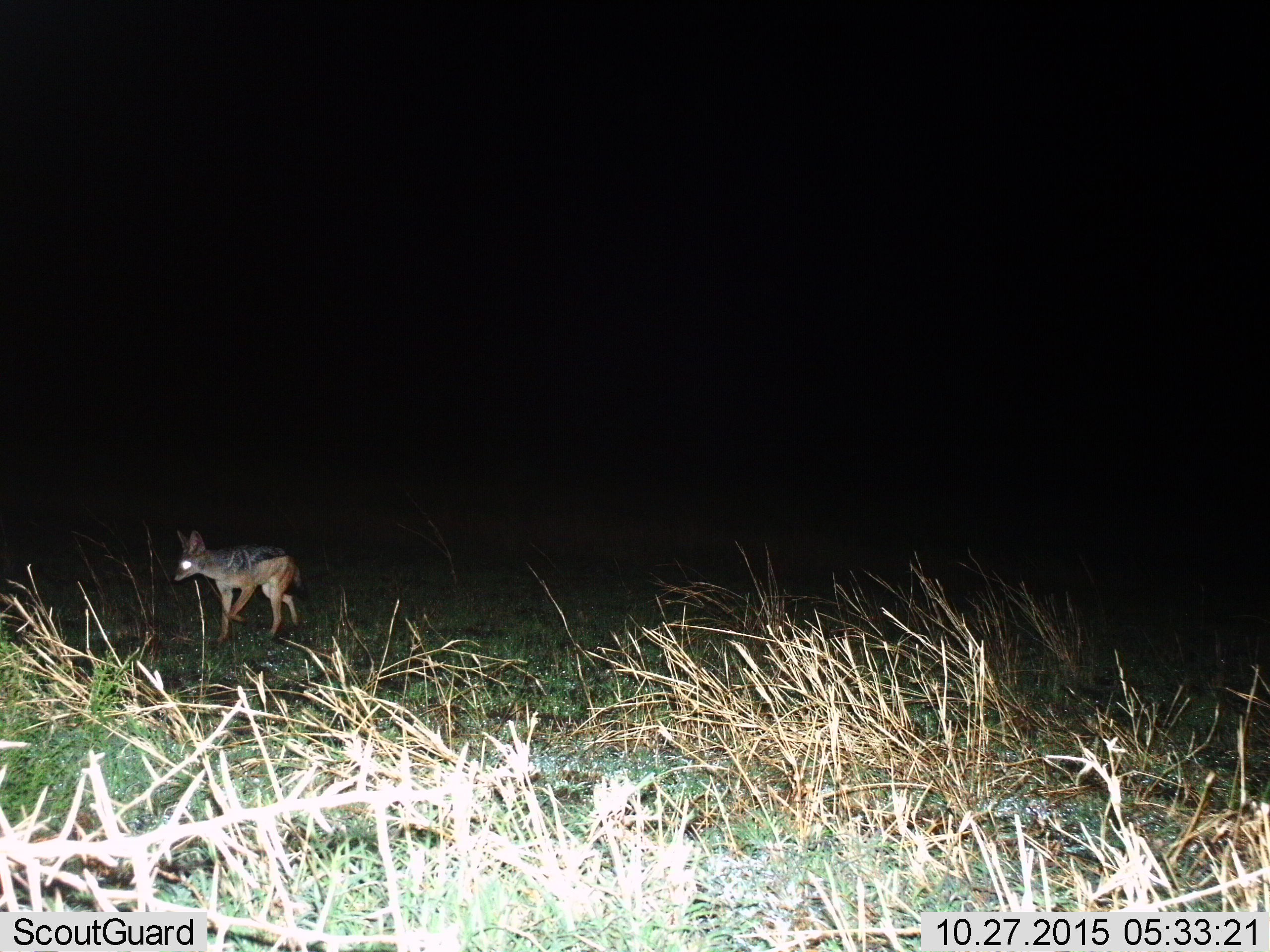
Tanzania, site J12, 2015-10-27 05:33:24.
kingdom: Animalia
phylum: Chordata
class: Mammalia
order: Carnivora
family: Canidae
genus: Lupulella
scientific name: Lupulella mesomelas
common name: black-backed jackal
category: jackal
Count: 1.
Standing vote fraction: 33%.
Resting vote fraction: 0%.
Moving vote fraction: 67%.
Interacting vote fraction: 0%.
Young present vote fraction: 17%.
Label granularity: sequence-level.